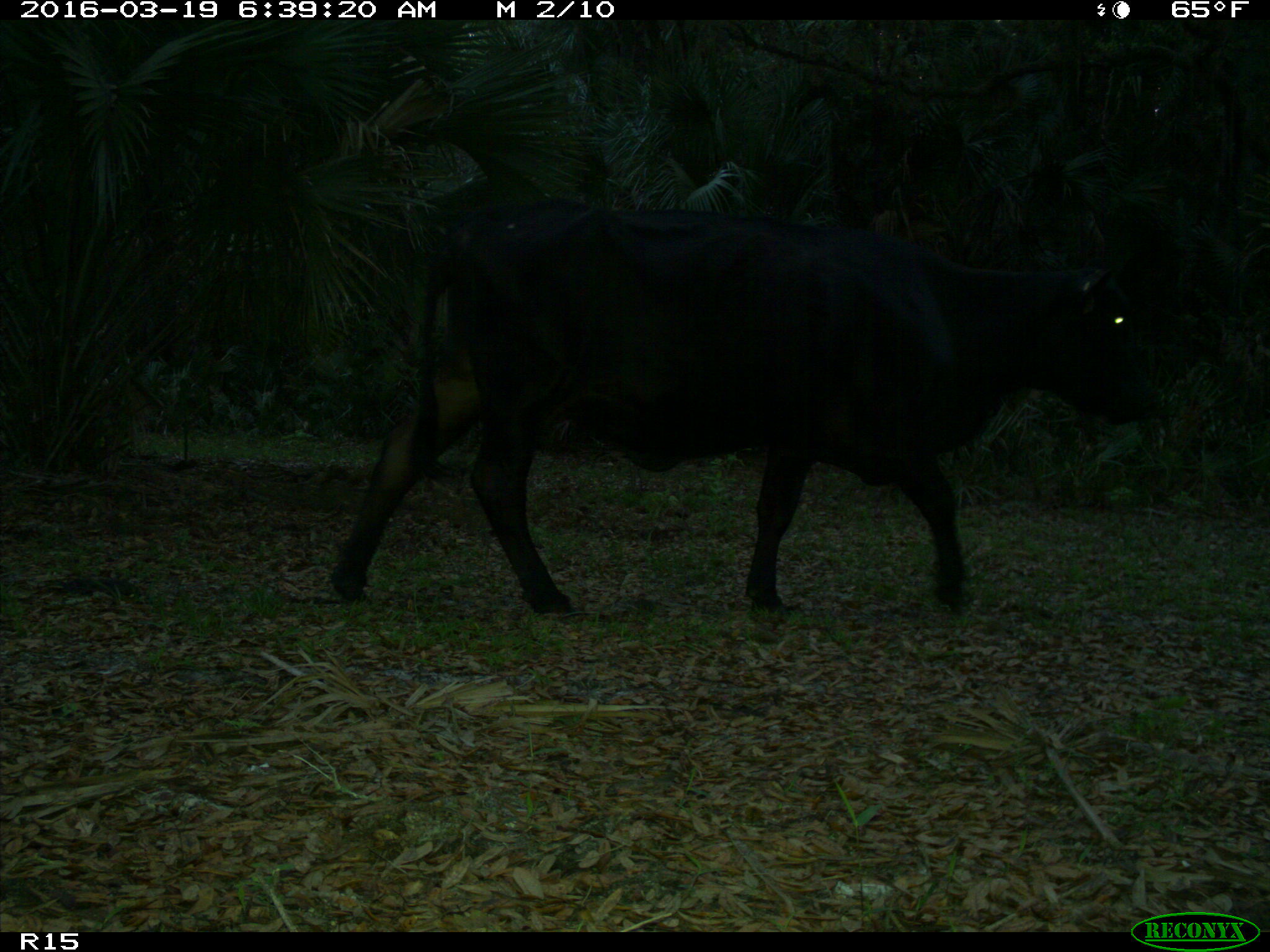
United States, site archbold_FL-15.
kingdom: Animalia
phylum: Chordata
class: Mammalia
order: Artiodactyla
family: Bovidae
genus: Bos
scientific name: Bos taurus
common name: domestic cow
Bos taurus (domestic cow).